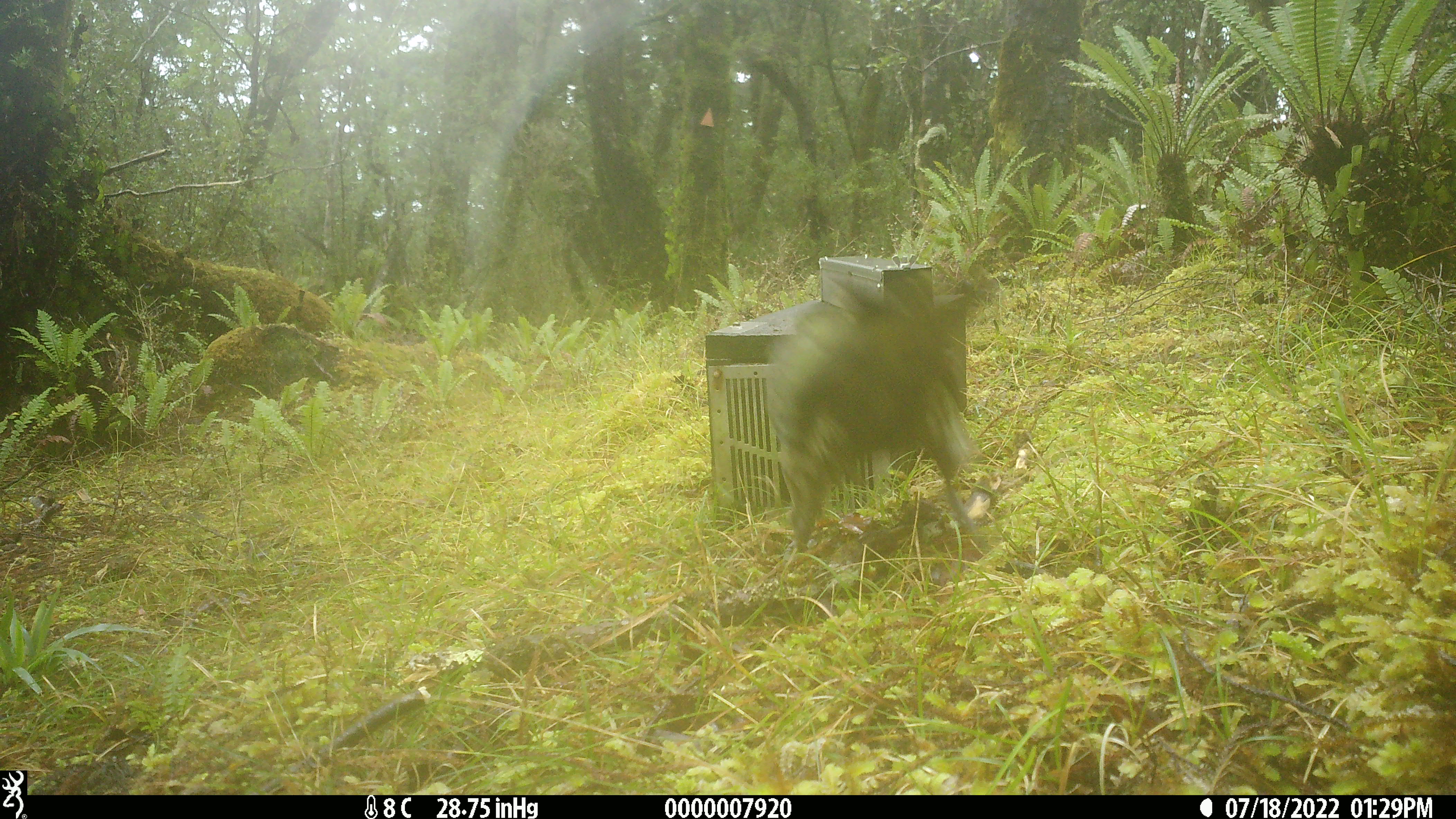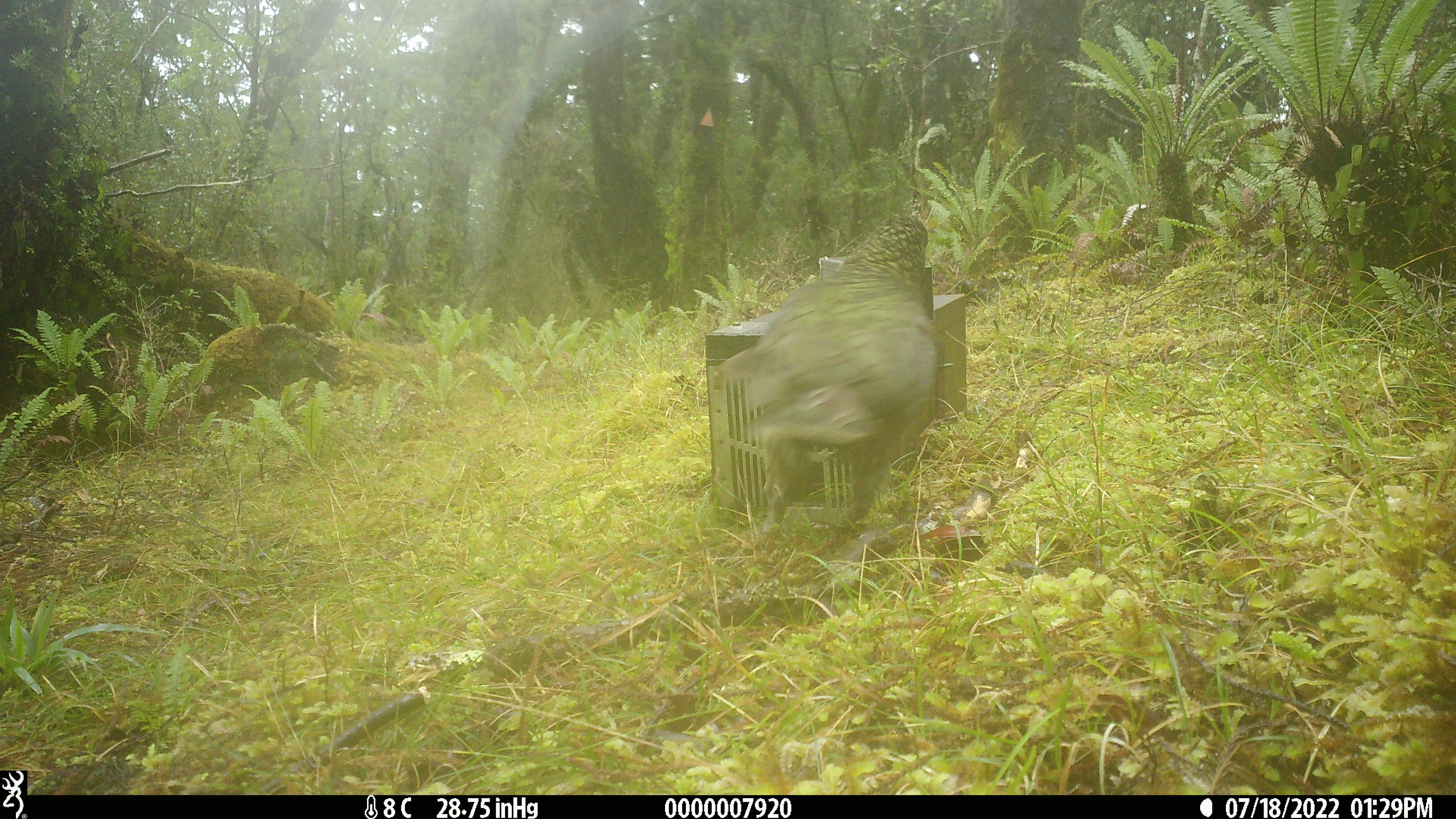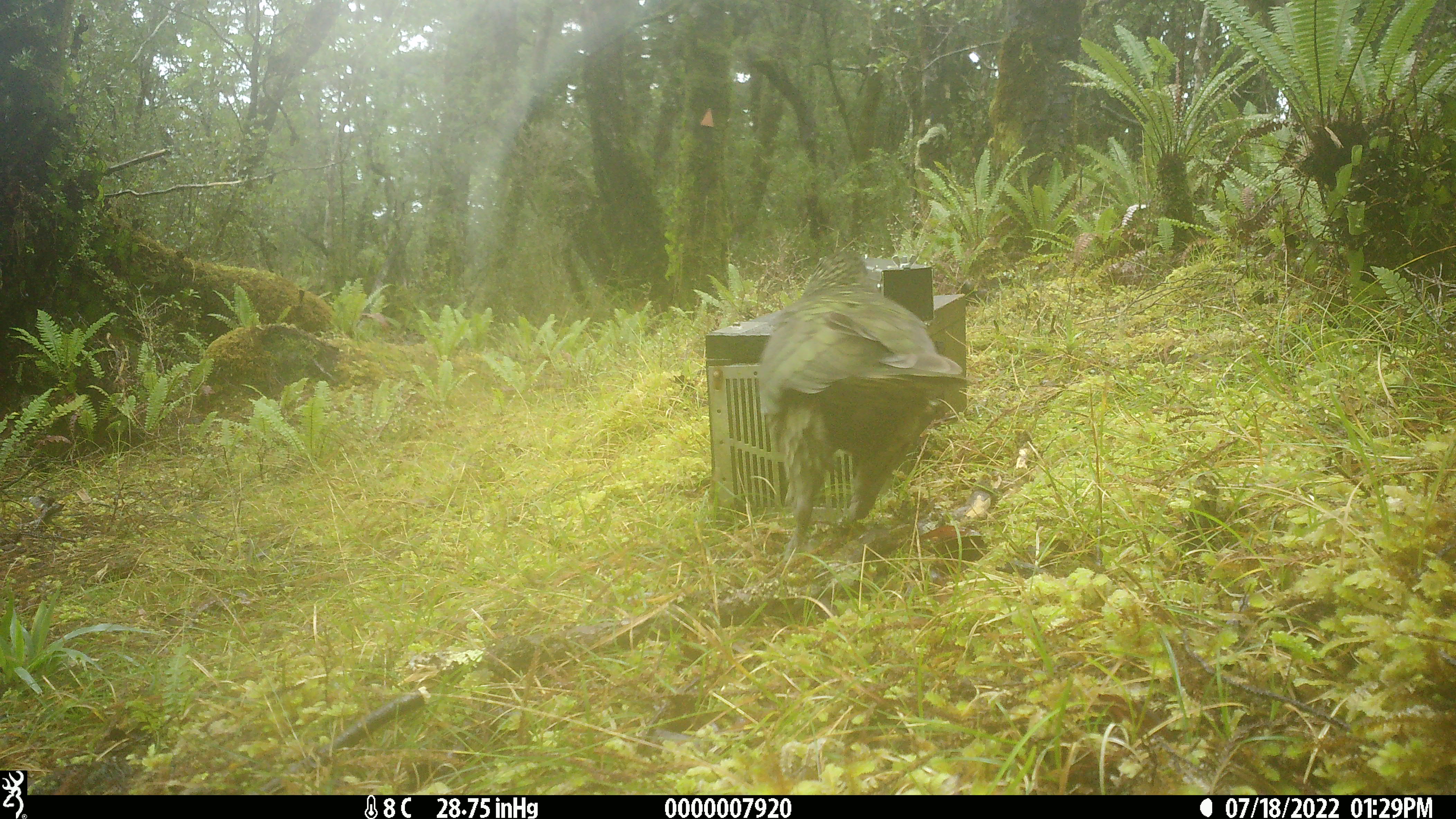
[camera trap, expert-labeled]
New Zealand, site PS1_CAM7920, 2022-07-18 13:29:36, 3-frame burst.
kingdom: Animalia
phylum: Chordata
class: Aves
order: Psittaciformes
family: Strigopidae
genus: Nestor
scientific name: Nestor notabilis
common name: kea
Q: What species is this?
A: Kea (Nestor notabilis).